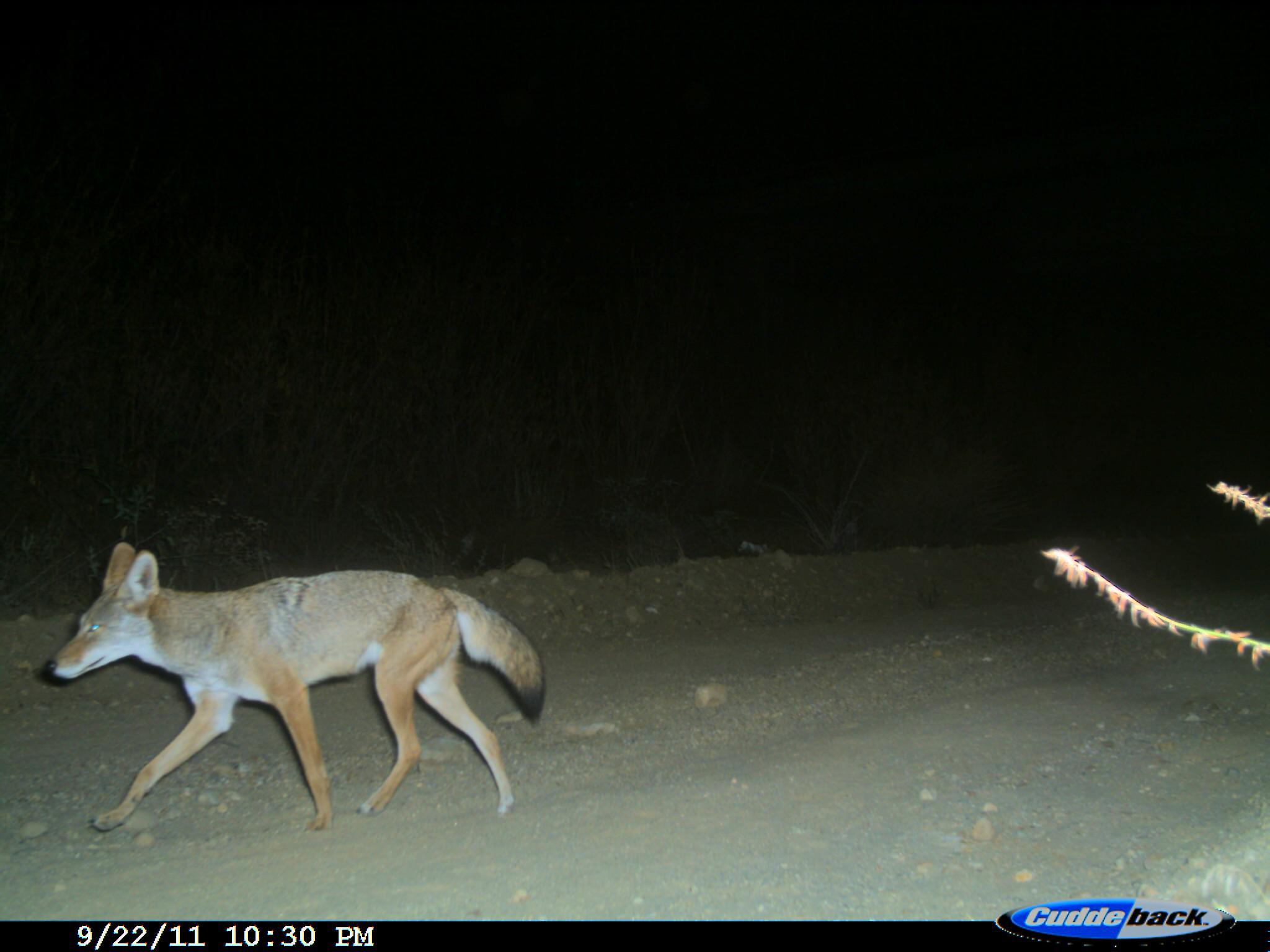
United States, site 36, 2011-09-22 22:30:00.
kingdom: Animalia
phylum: Chordata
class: Mammalia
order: Carnivora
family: Canidae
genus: Canis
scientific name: Canis latrans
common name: coyote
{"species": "coyote (Canis latrans)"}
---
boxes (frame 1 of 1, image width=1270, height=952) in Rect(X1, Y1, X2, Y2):
coyote: Rect(42, 542, 545, 838)